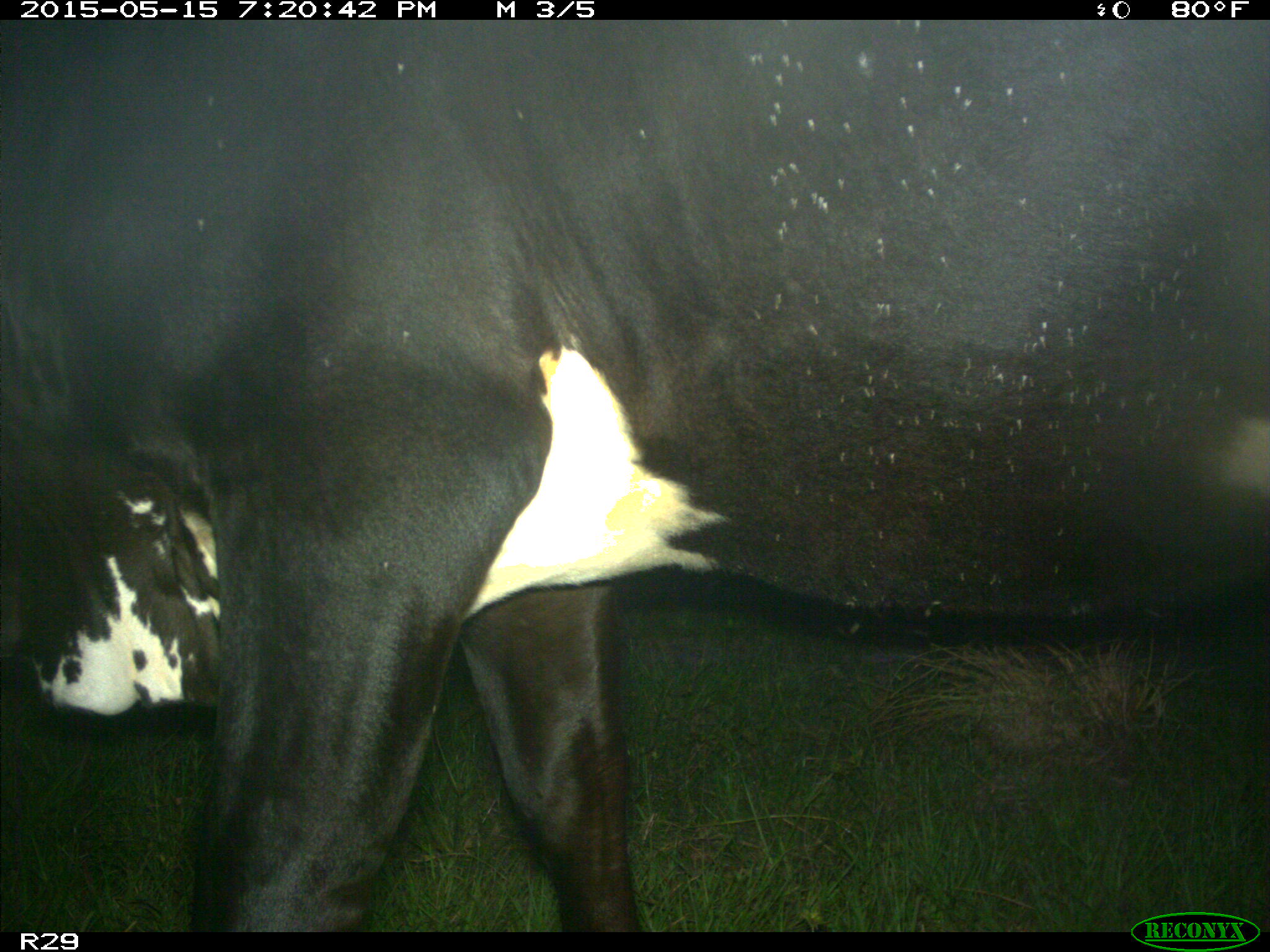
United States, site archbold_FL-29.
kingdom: Animalia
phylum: Chordata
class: Mammalia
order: Artiodactyla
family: Bovidae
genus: Bos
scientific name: Bos taurus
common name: domestic cow